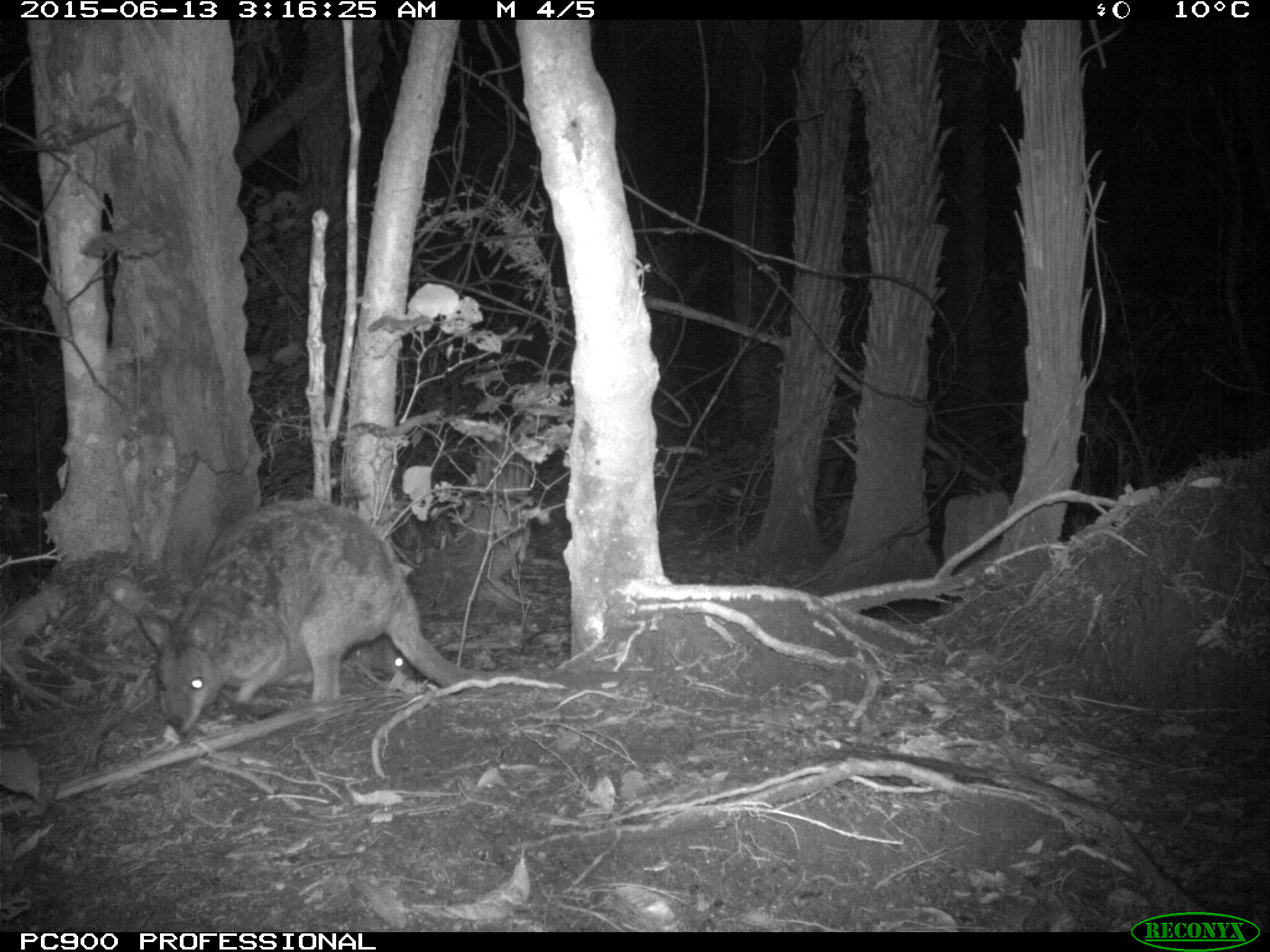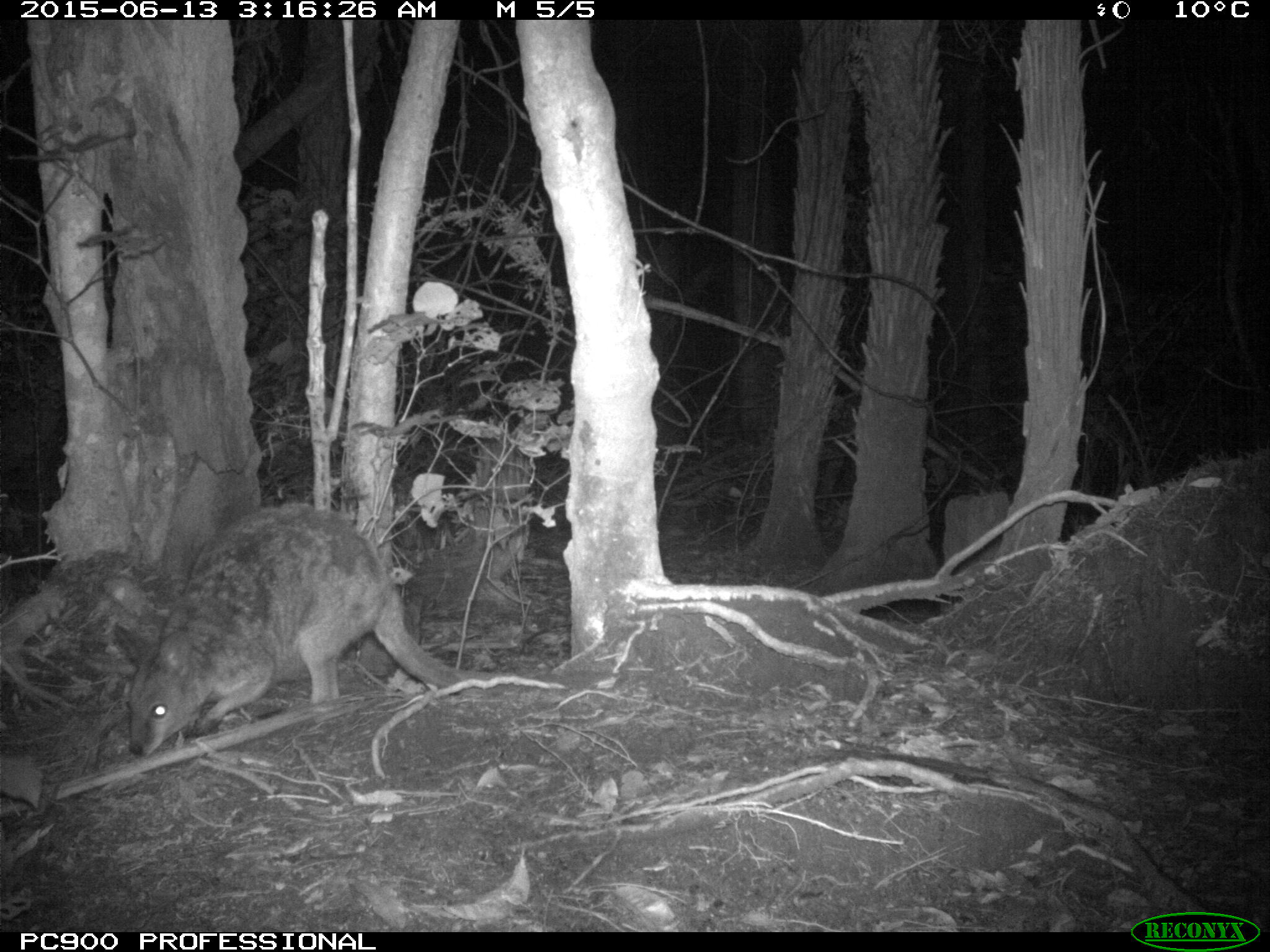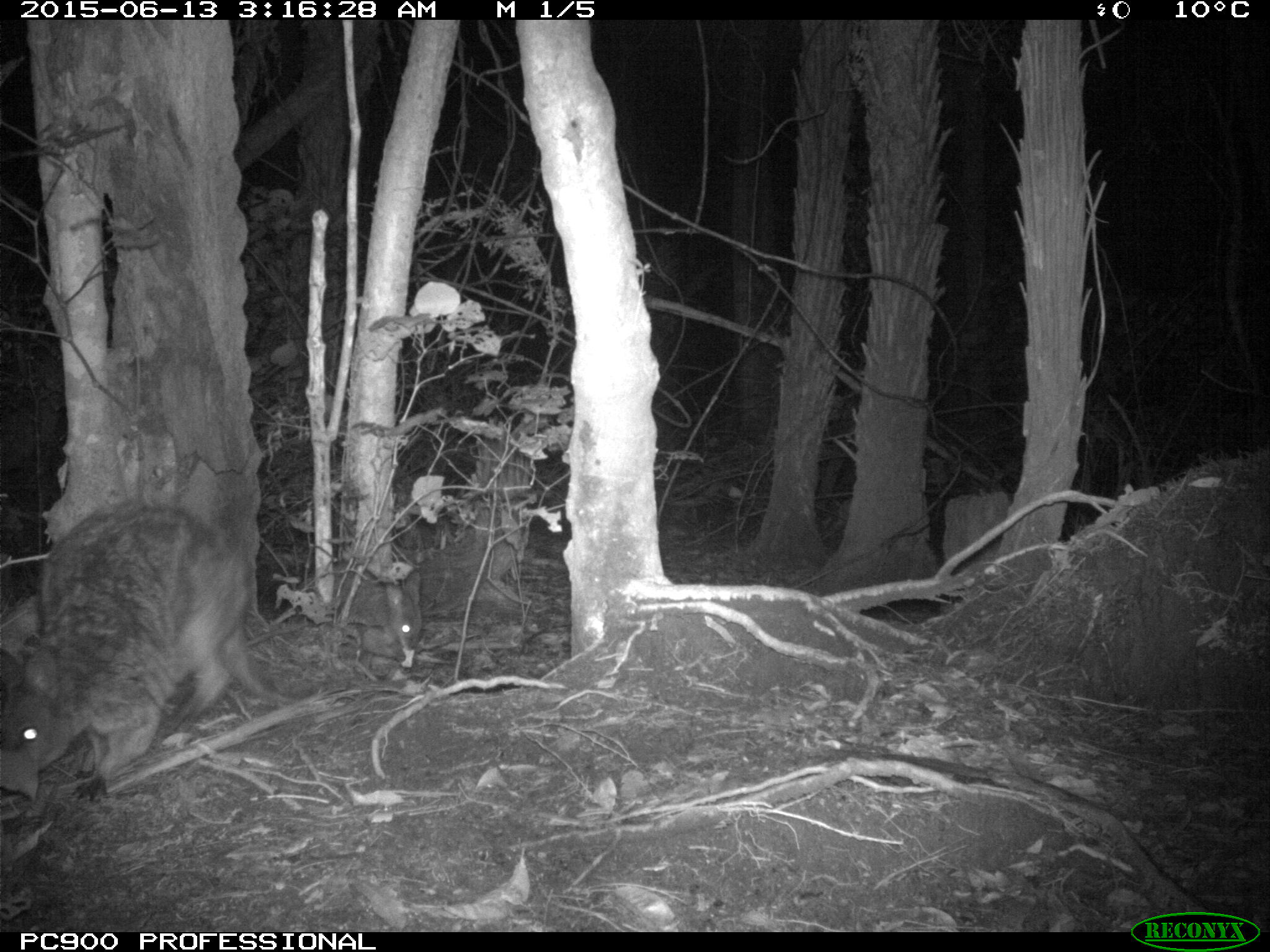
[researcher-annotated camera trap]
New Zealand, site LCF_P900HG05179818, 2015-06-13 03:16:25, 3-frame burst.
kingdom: Animalia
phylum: Chordata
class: Mammalia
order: Diprotodontia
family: Macropodidae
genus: Notamacropus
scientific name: Notamacropus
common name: wallaby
Wallaby (Notamacropus).